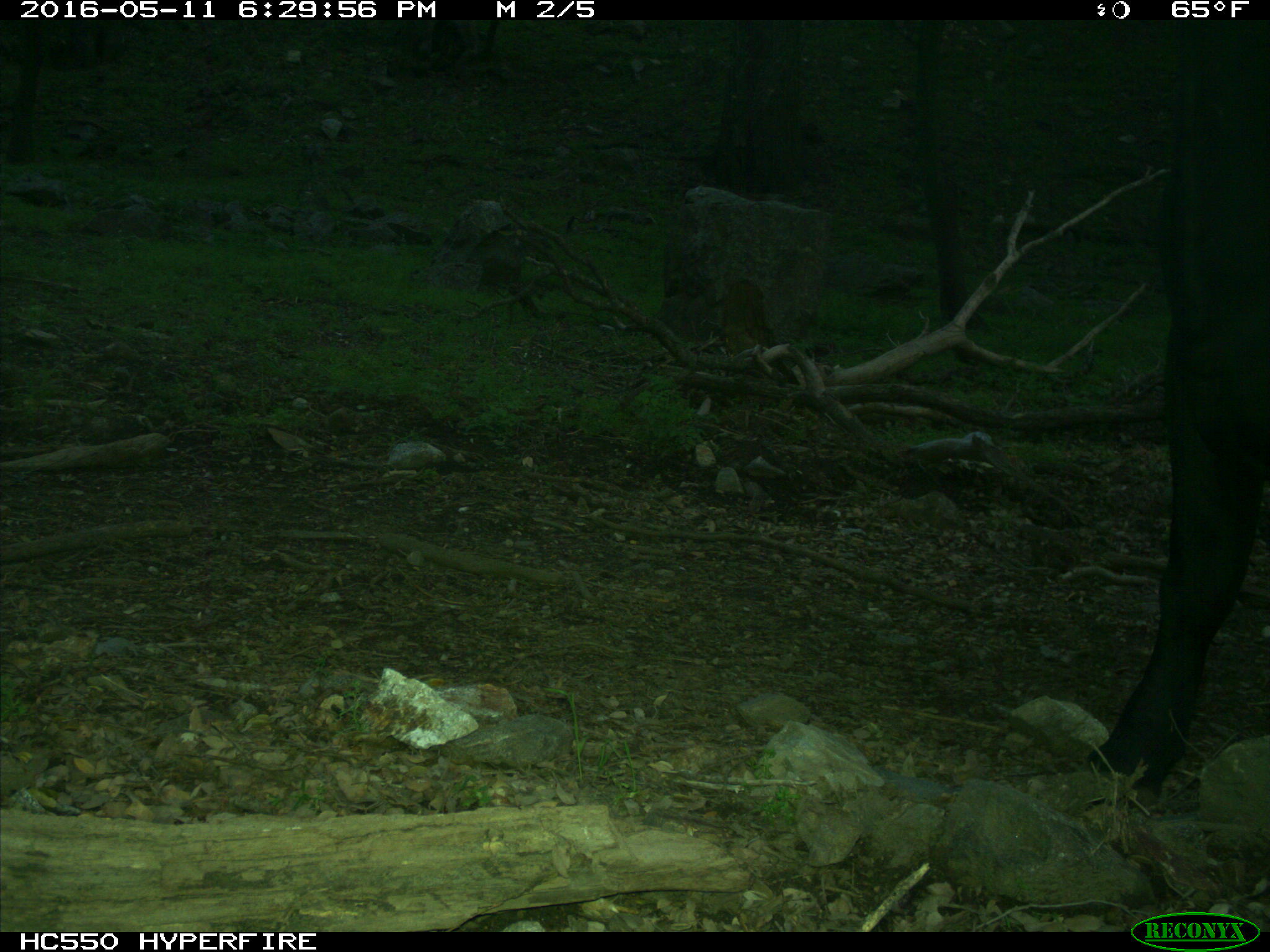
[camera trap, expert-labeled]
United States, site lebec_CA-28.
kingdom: Animalia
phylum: Chordata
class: Mammalia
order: Artiodactyla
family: Bovidae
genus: Bos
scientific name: Bos taurus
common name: domestic cow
Bos taurus (domestic cow).